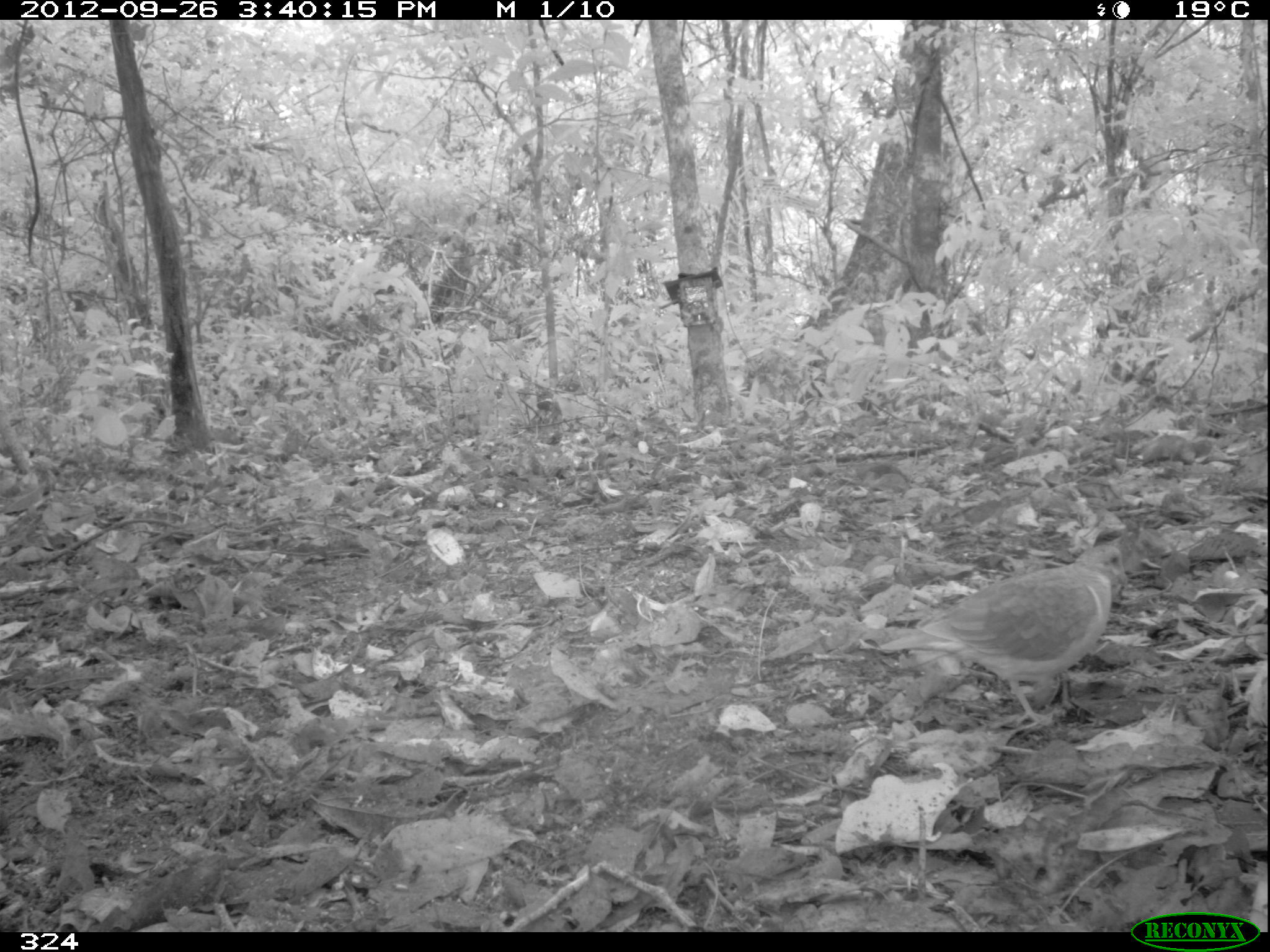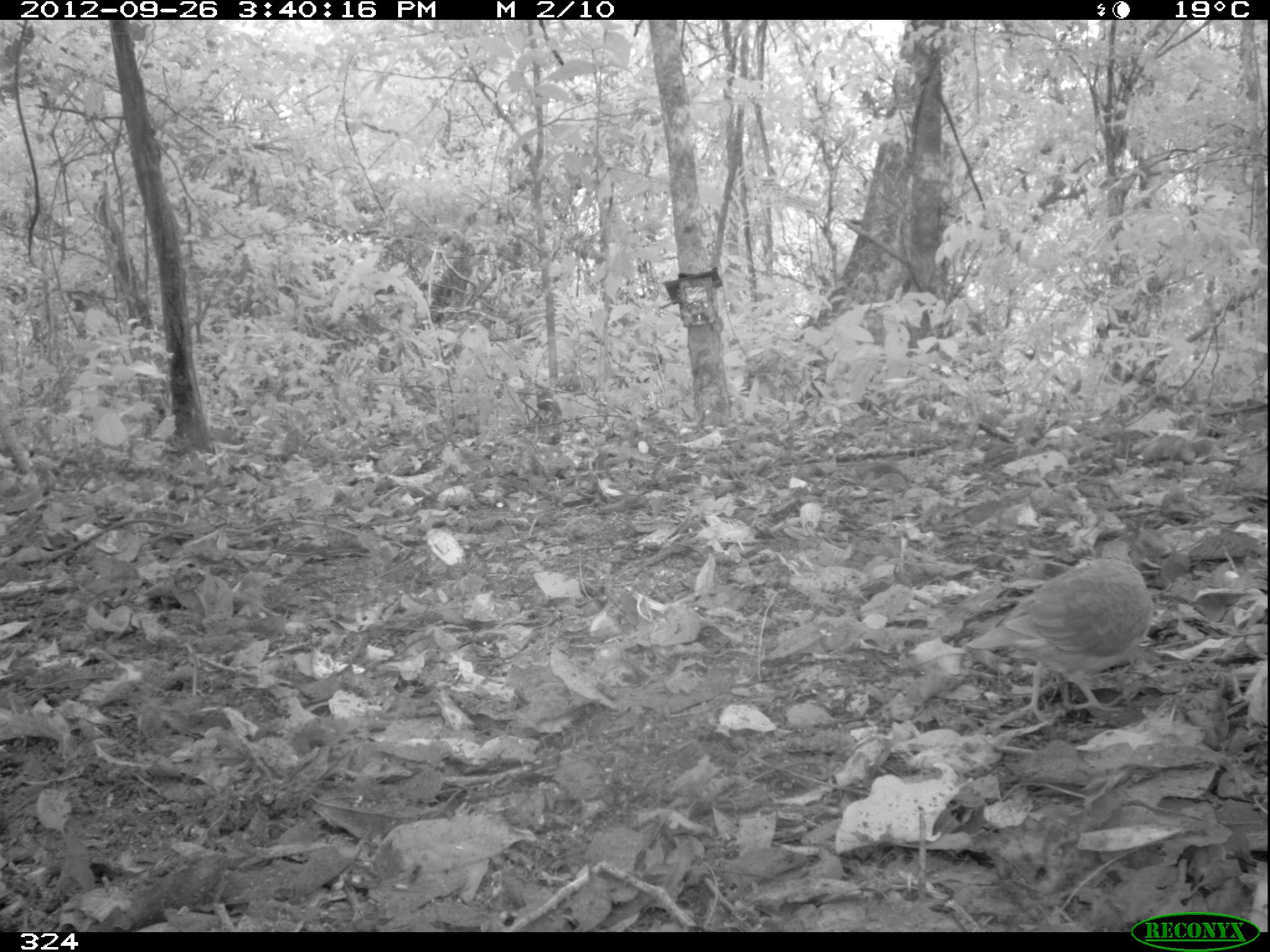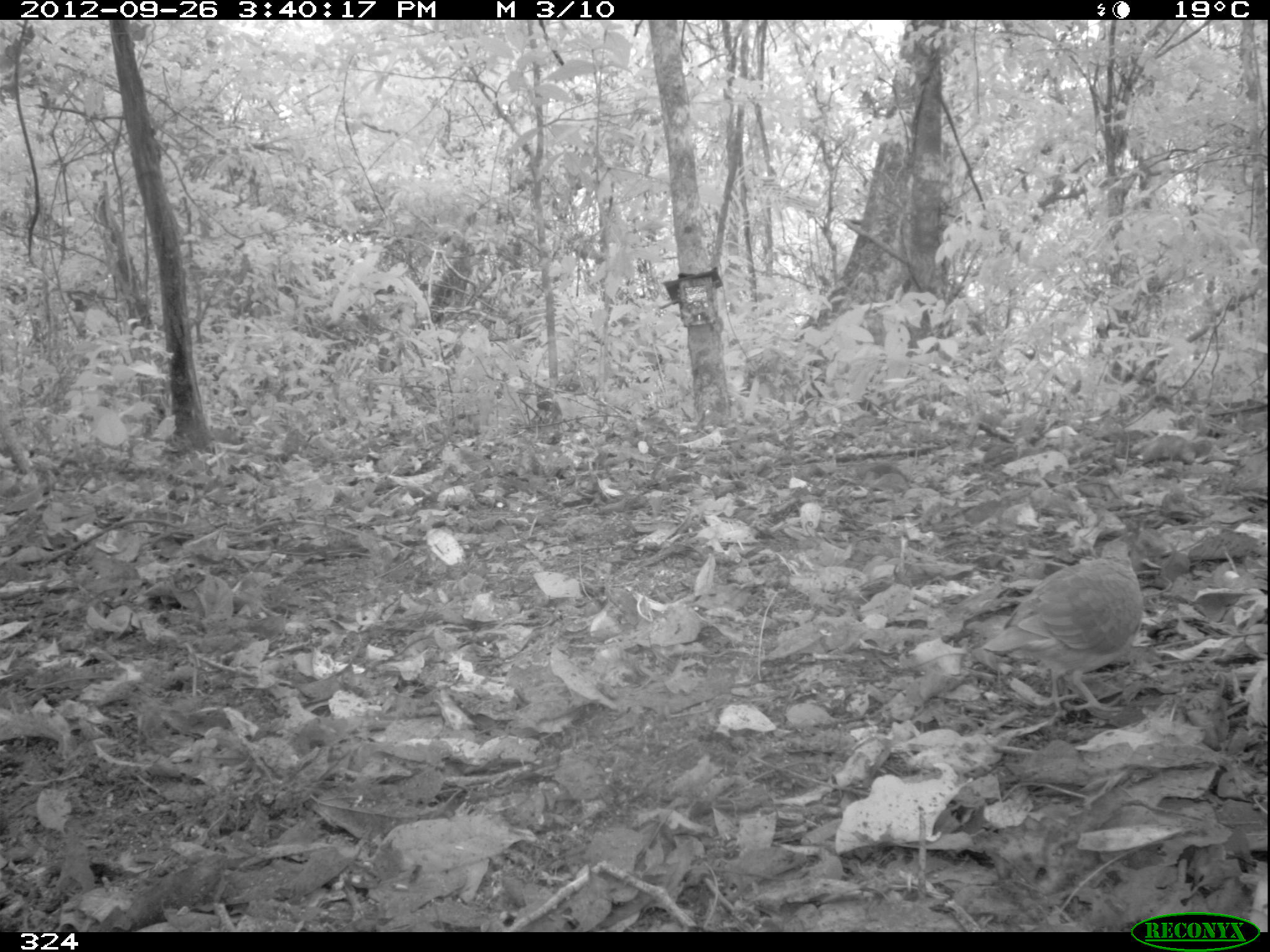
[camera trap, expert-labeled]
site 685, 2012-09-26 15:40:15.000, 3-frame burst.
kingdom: Animalia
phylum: Chordata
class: Aves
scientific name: Aves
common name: bird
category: unknown bird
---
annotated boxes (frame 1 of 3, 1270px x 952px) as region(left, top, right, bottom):
unknown bird: region(874, 541, 1127, 725)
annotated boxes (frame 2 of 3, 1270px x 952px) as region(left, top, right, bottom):
unknown bird: region(967, 535, 1155, 728)